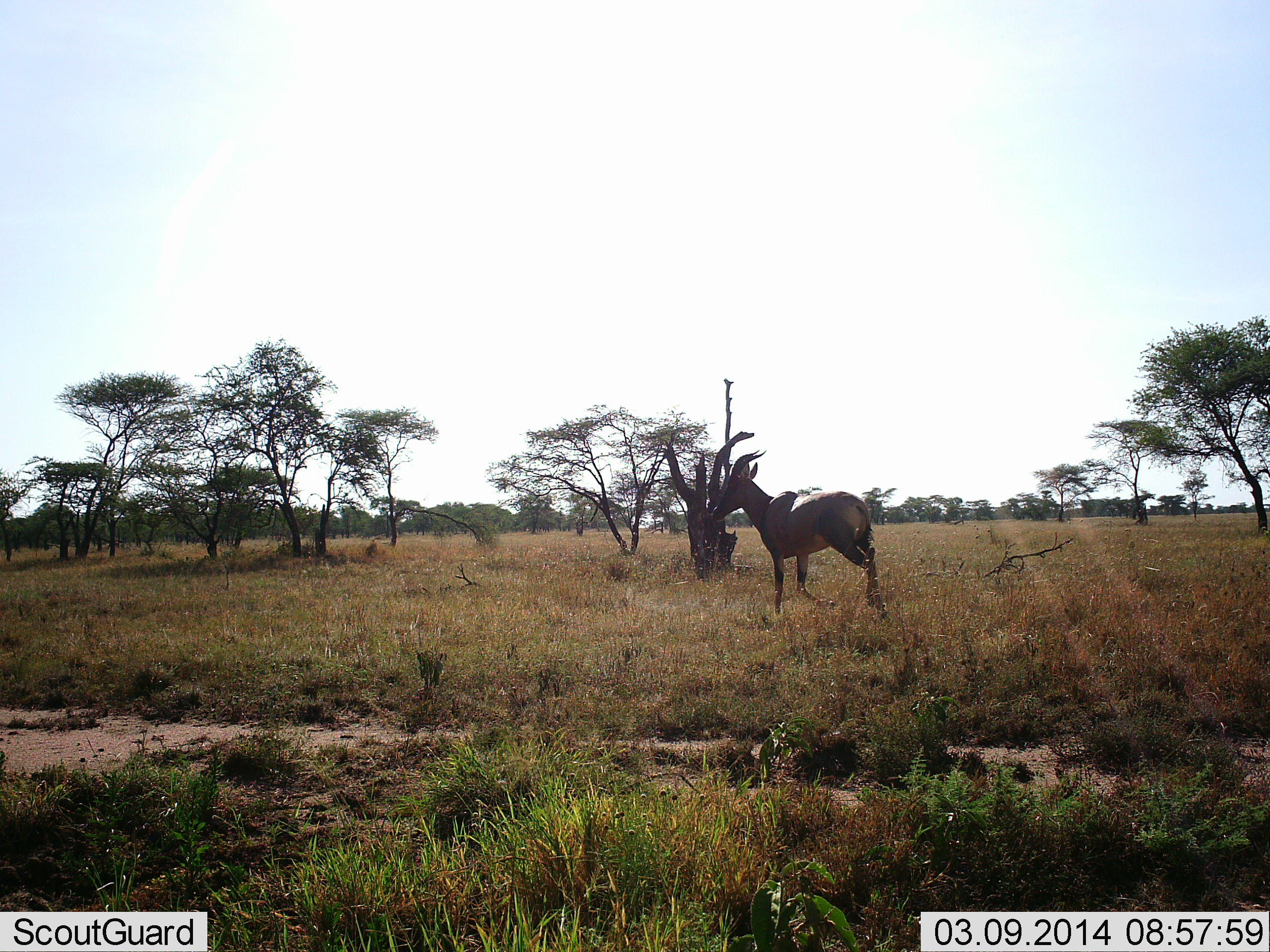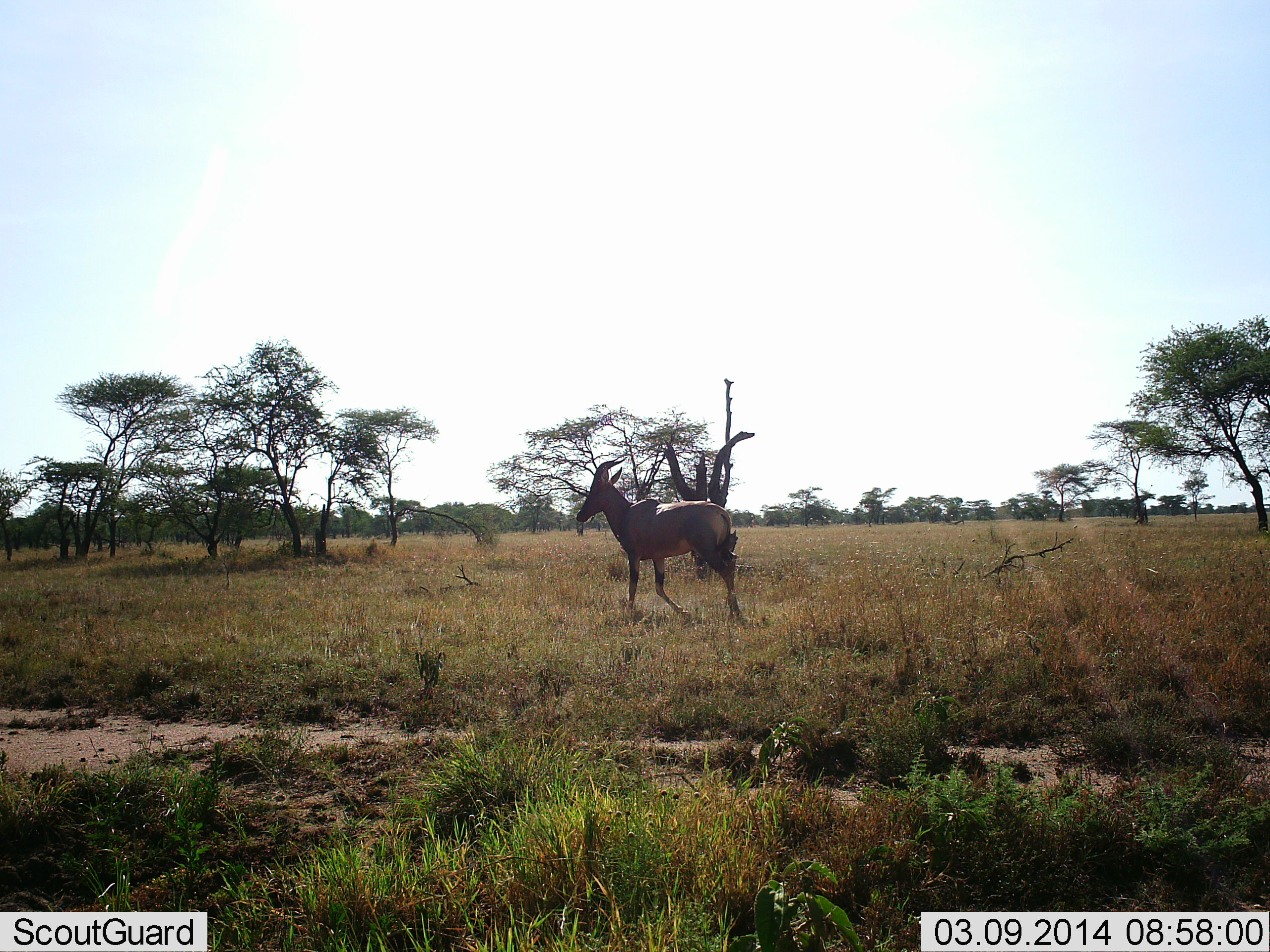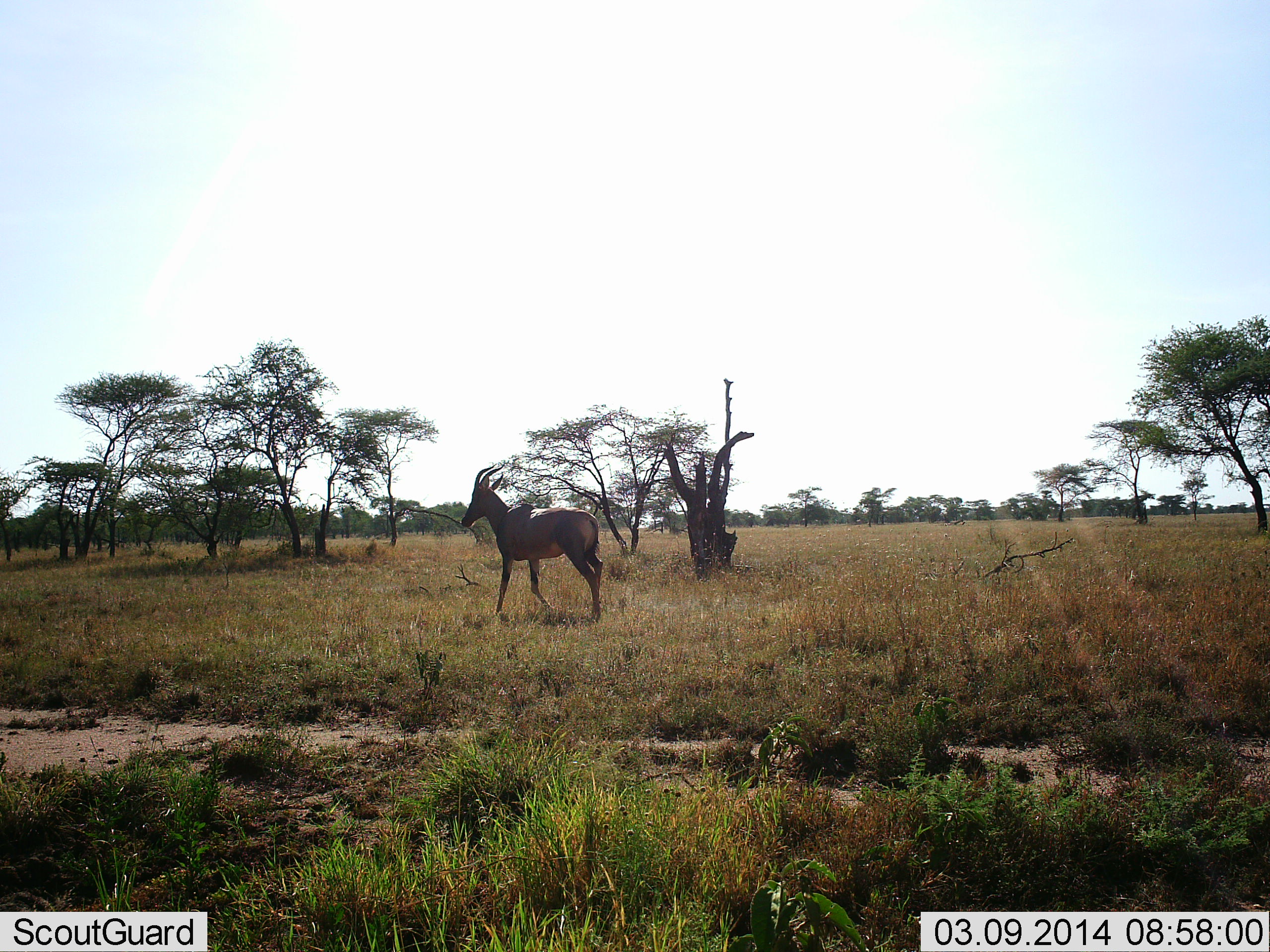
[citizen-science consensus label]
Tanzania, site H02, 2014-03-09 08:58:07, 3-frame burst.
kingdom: Animalia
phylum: Chordata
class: Mammalia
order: Artiodactyla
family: Bovidae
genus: Damaliscus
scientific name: Damaliscus lunatus jimela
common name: topi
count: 1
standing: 0%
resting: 0%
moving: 100%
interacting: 0%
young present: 0%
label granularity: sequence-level